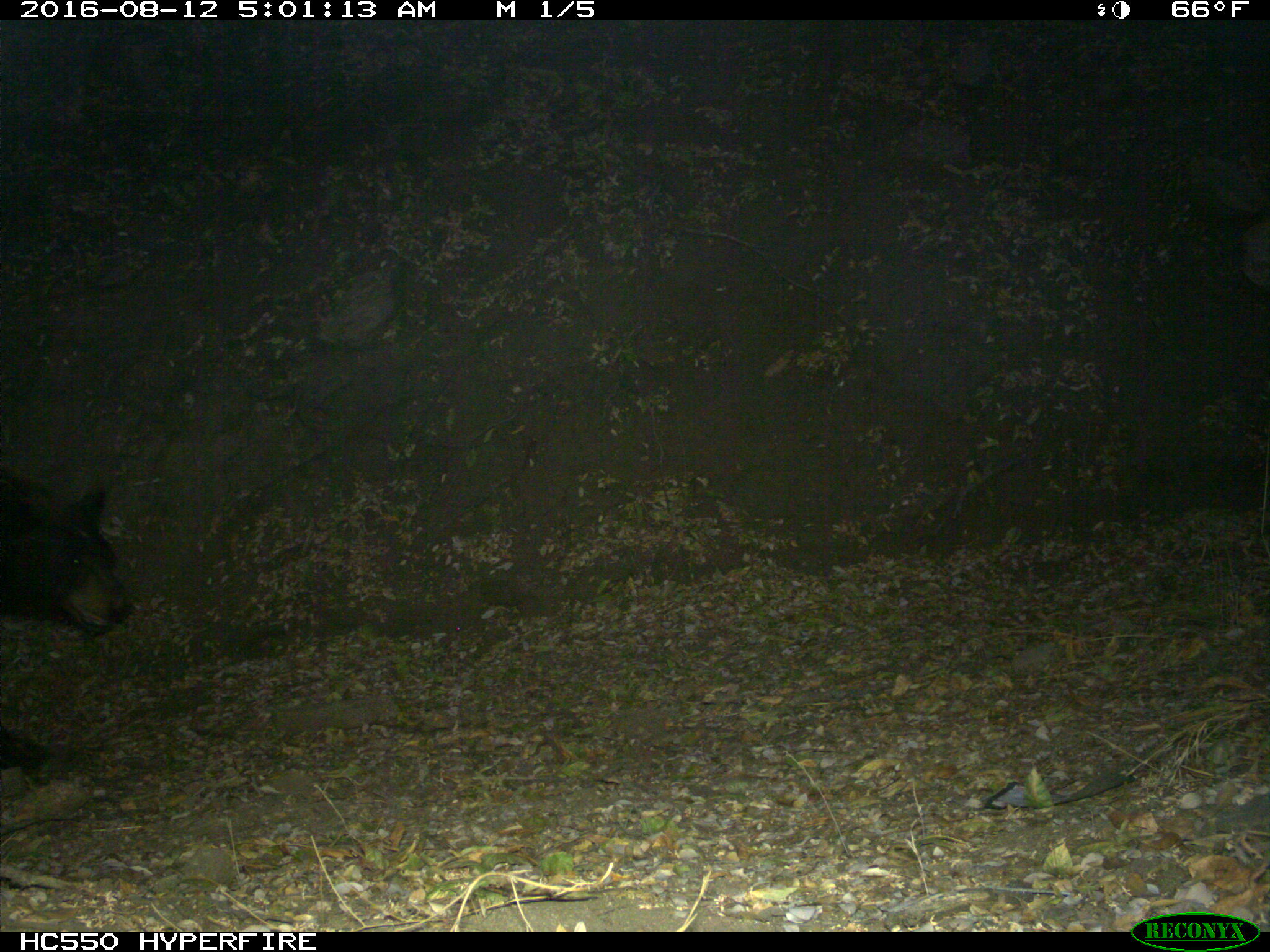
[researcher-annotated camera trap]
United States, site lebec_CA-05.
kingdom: Animalia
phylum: Chordata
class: Mammalia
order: Carnivora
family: Ursidae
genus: Ursus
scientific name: Ursus americanus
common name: american black bear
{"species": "Ursus americanus (american black bear)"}